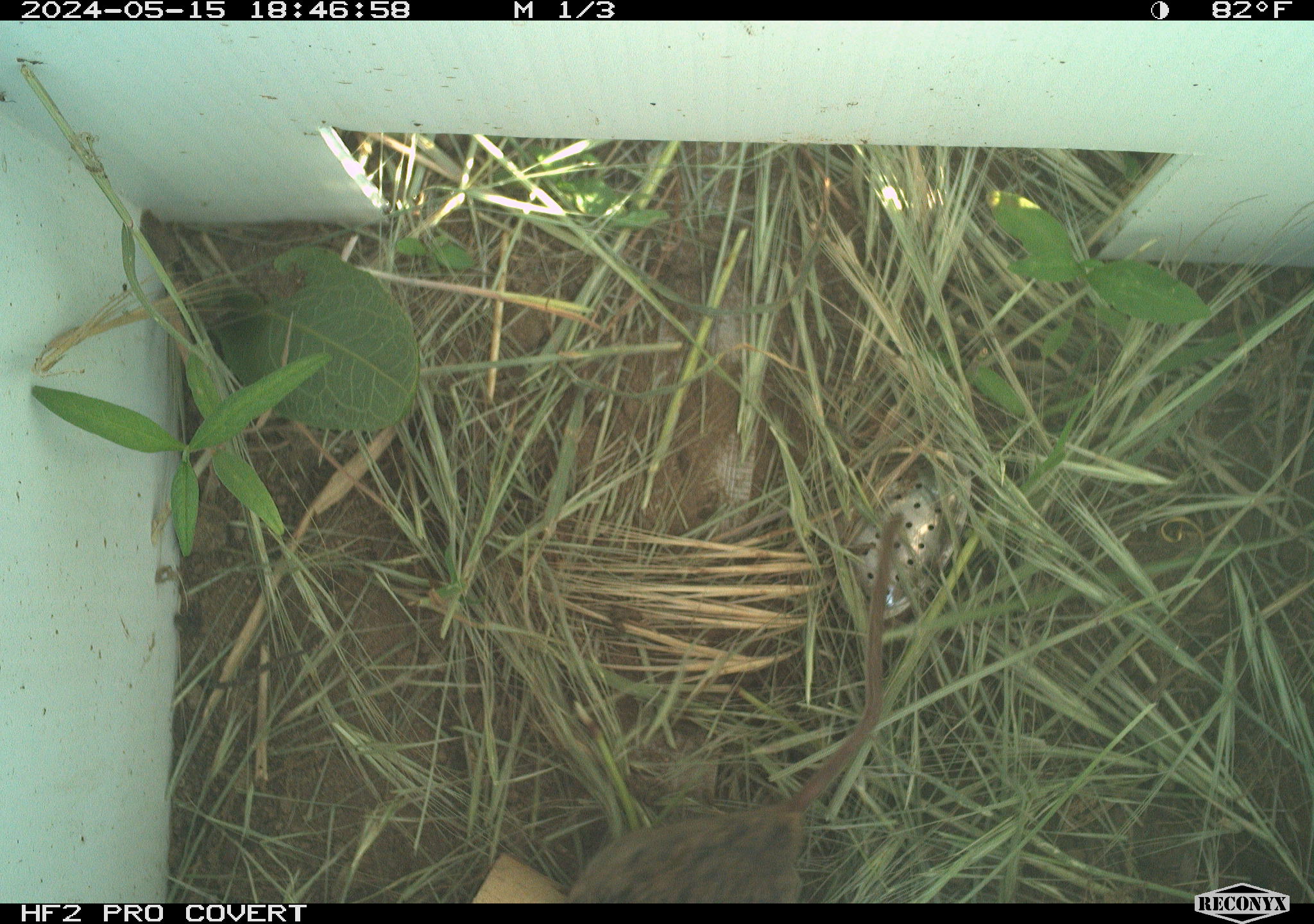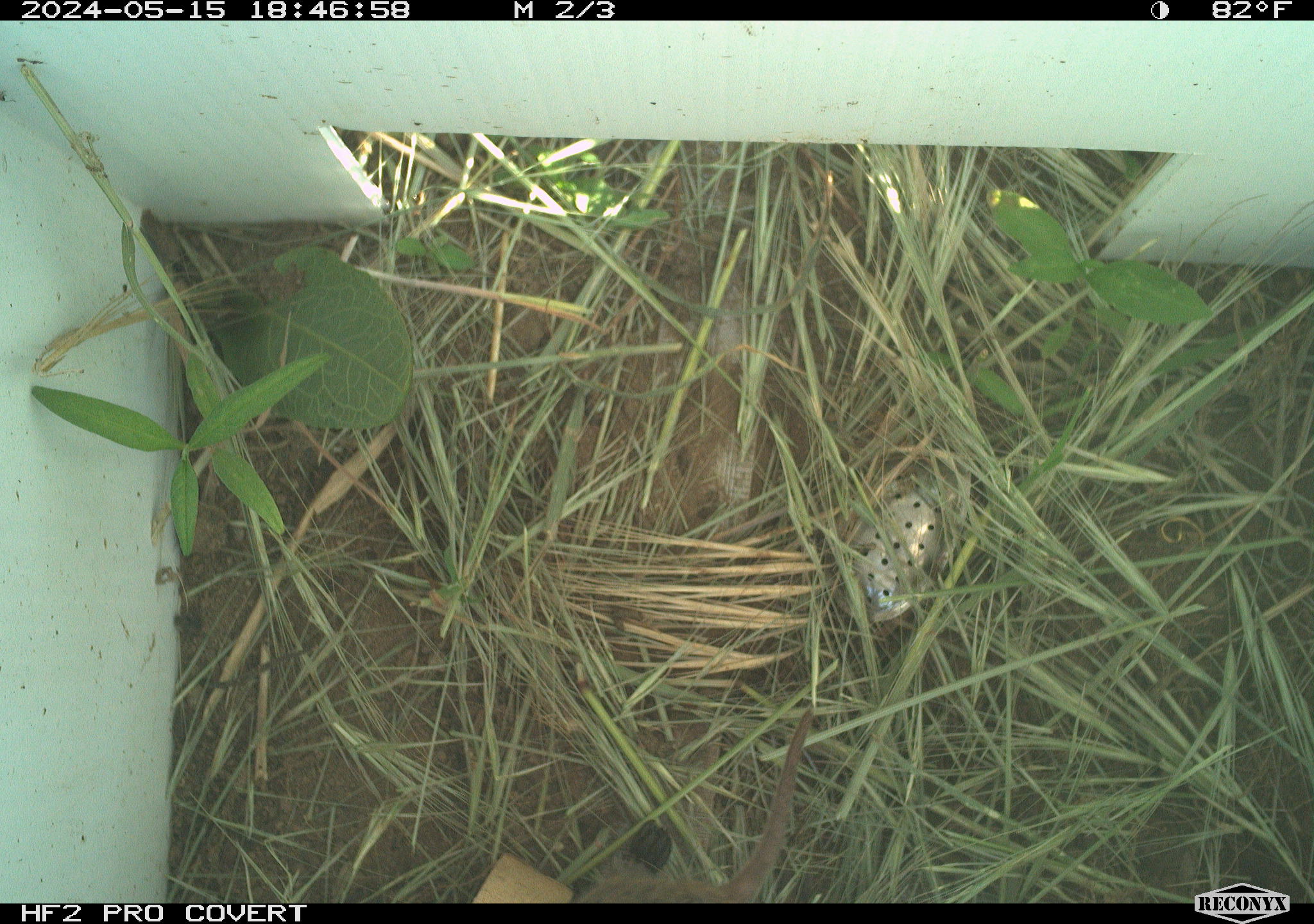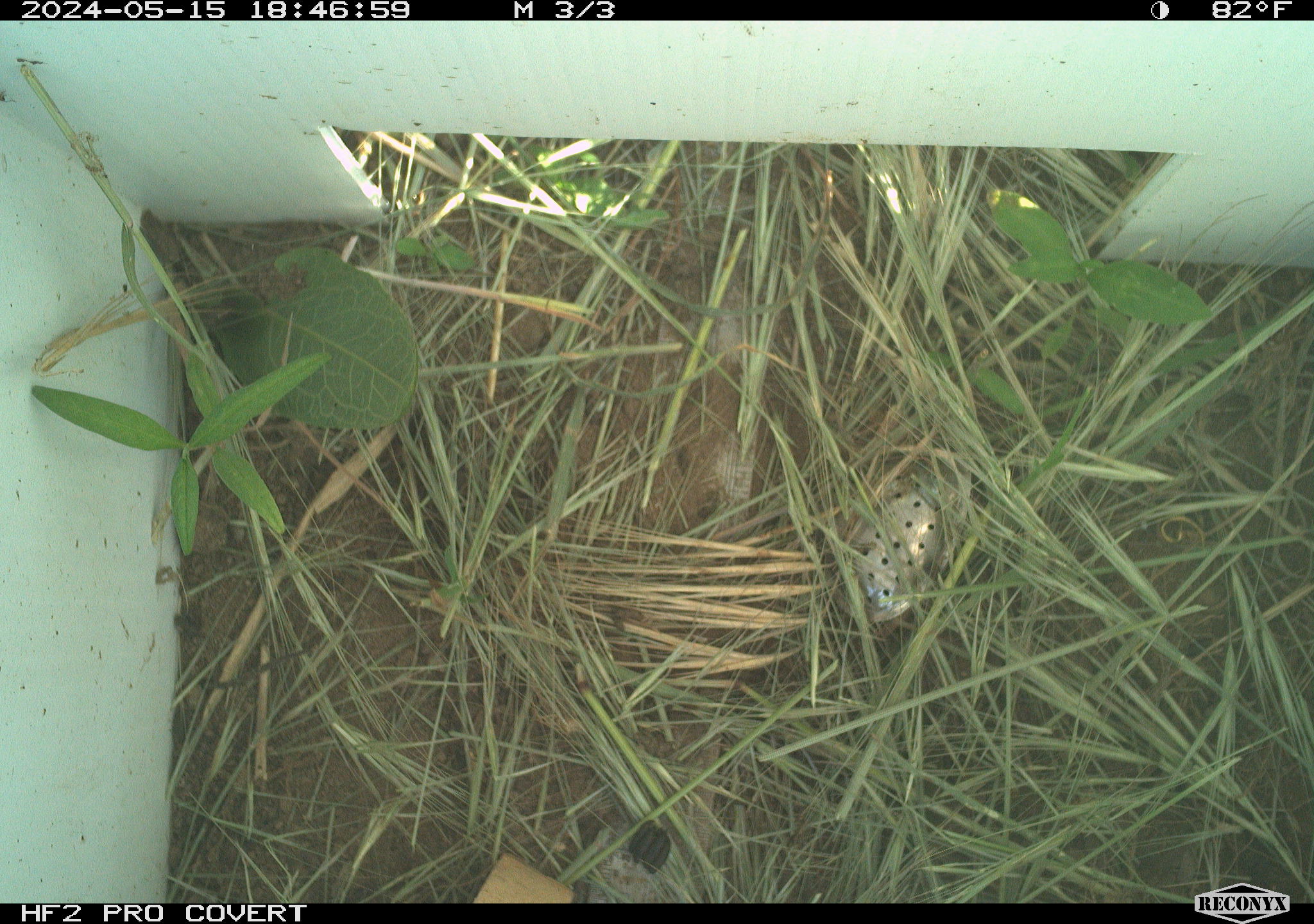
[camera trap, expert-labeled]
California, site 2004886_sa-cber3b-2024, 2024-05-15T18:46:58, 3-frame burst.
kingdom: Animalia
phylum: Chordata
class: Mammalia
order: Rodentia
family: Cricetidae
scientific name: Arvicolinae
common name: voles, lemmings, and muskrats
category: arvicolinae subfamily